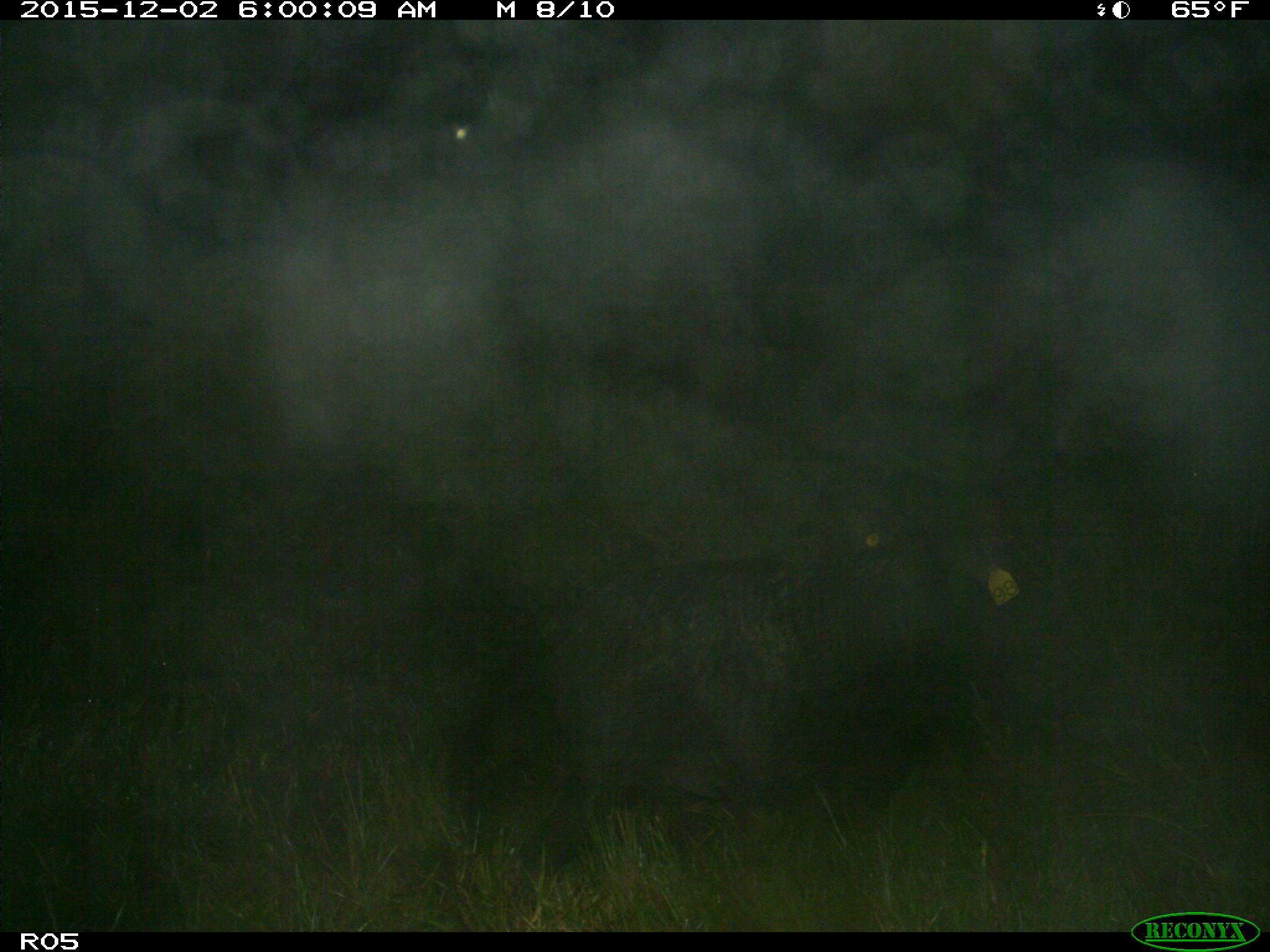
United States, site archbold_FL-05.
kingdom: Animalia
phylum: Chordata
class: Mammalia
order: Artiodactyla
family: Suidae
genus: Sus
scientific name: Sus scrofa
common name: wild boar